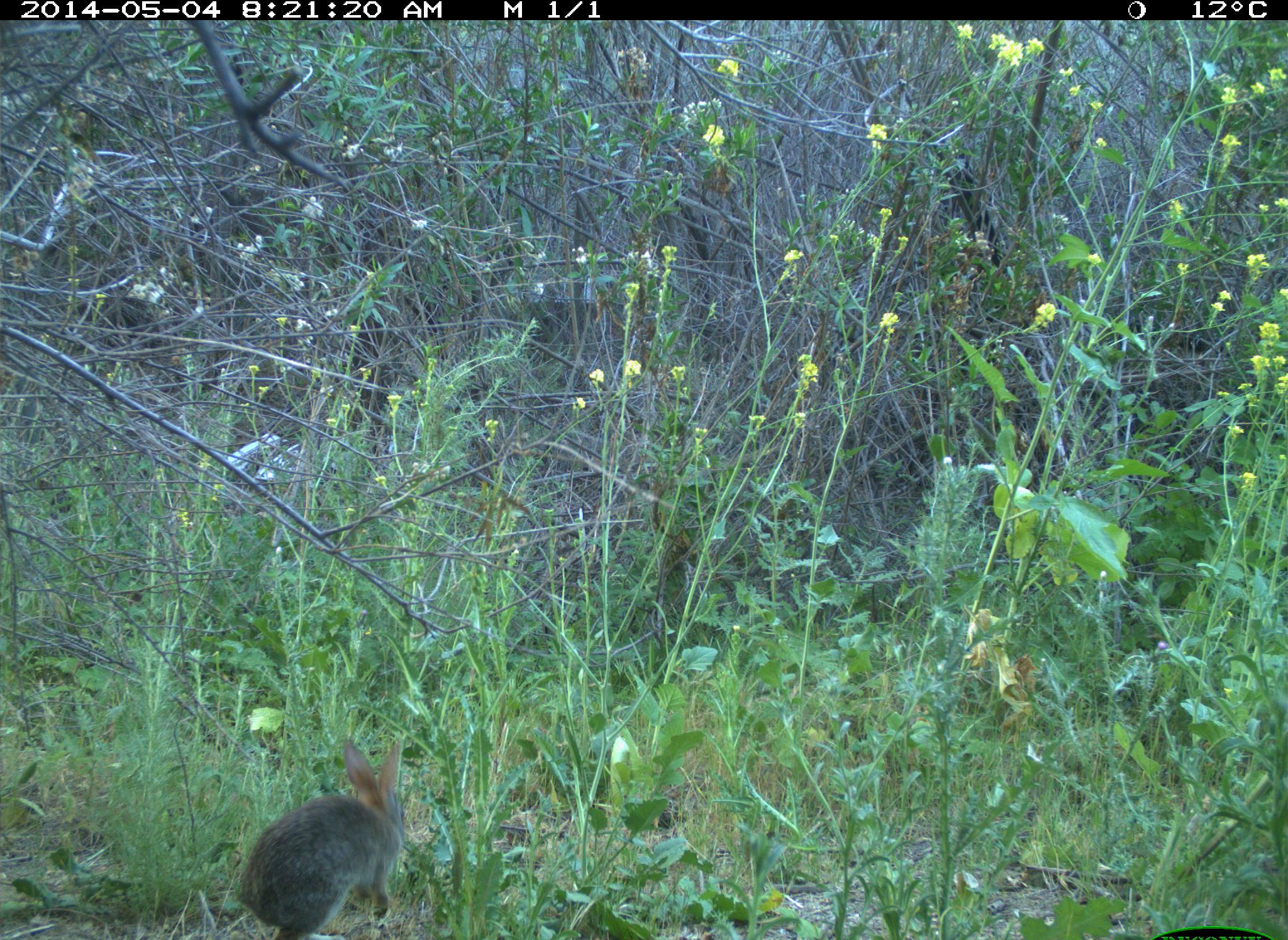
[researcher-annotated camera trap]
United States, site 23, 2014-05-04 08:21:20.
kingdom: Animalia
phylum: Chordata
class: Mammalia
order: Lagomorpha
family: Leporidae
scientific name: Leporidae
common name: rabbits and hares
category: rabbit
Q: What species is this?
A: Rabbit (rabbits and hares) (Leporidae).